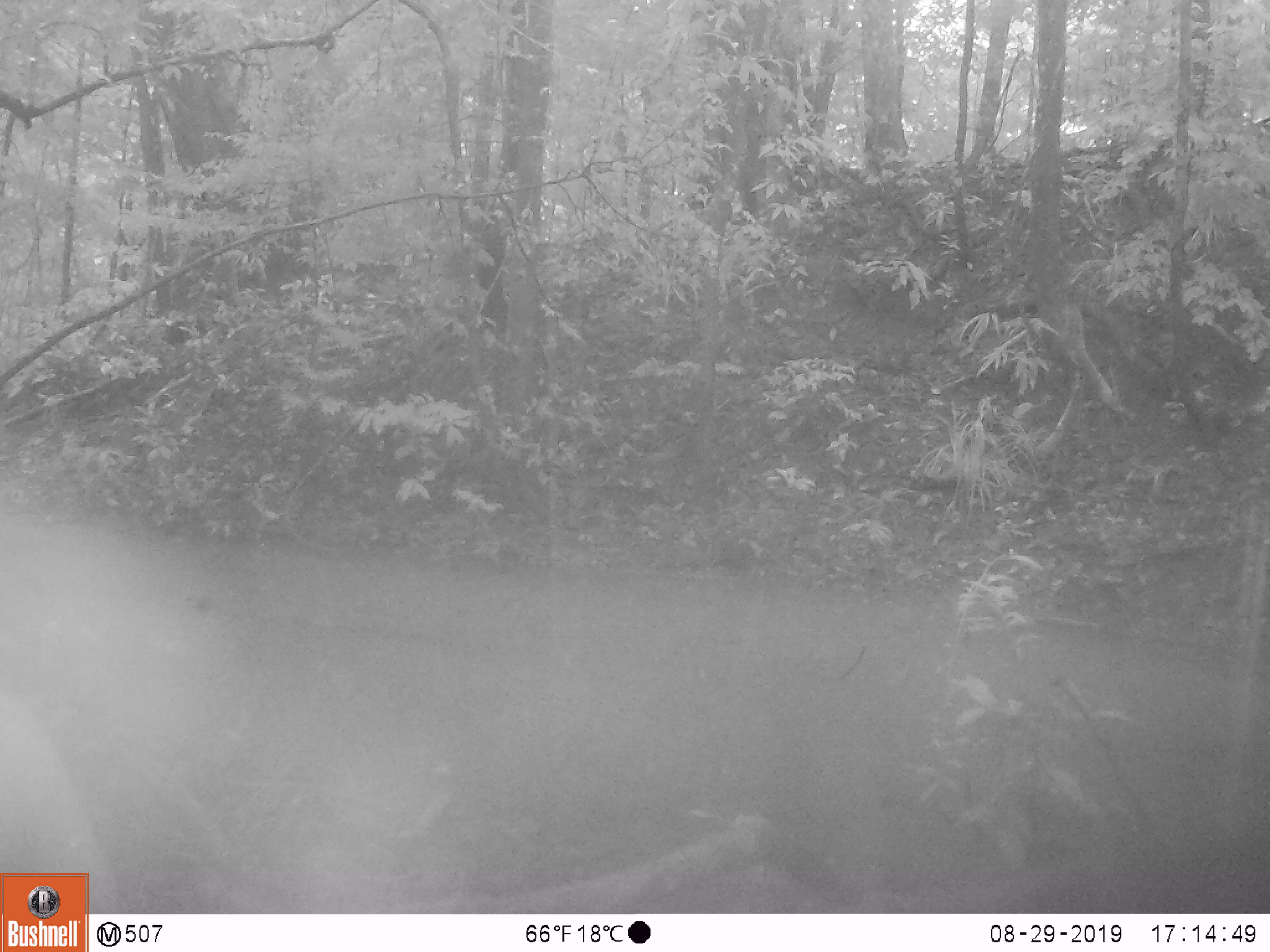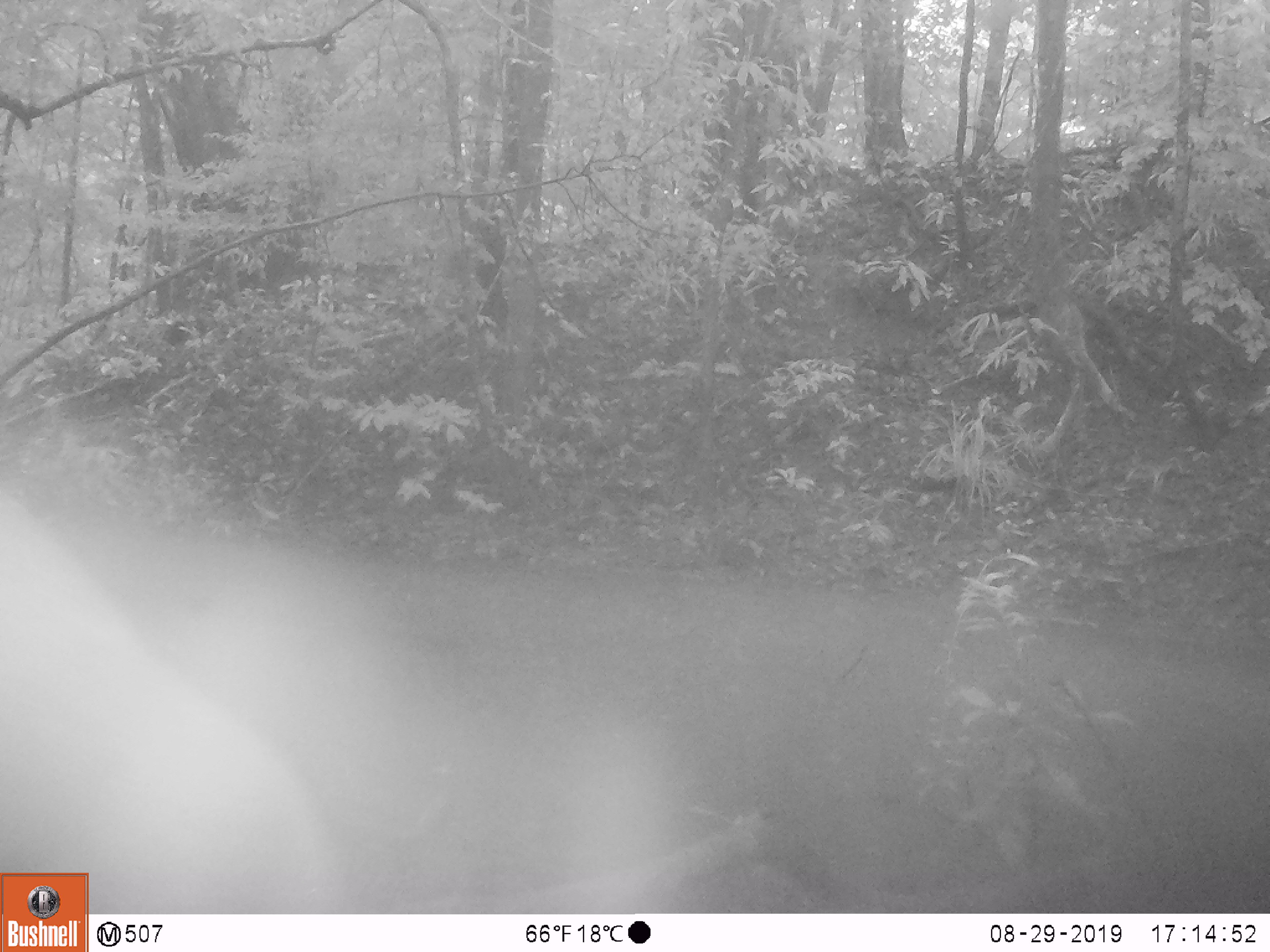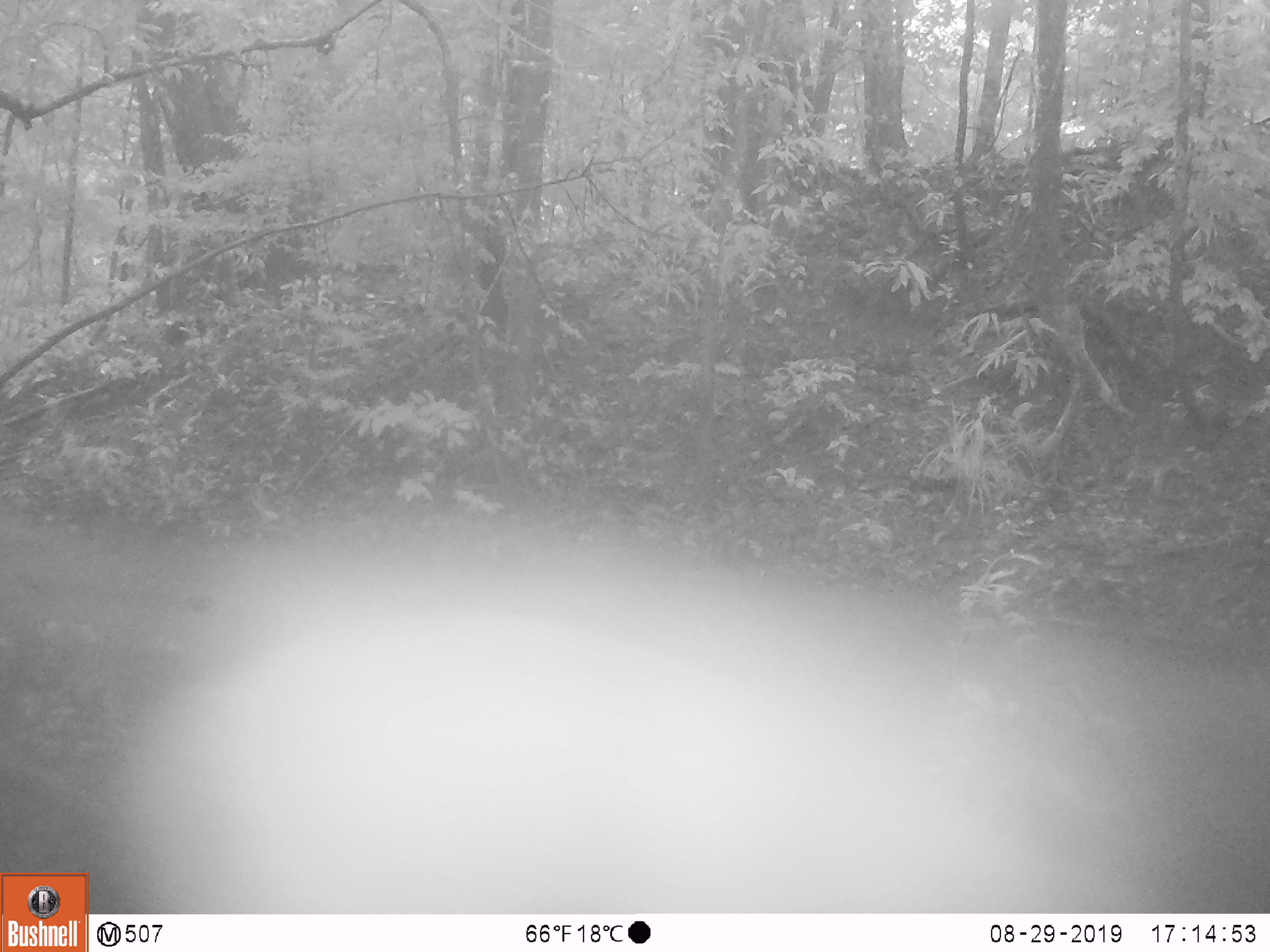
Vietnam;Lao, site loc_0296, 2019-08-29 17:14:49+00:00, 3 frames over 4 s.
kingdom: Animalia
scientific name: Animalia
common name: animal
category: unidentified animal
Unidentified animal (animal) (Animalia). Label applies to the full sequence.